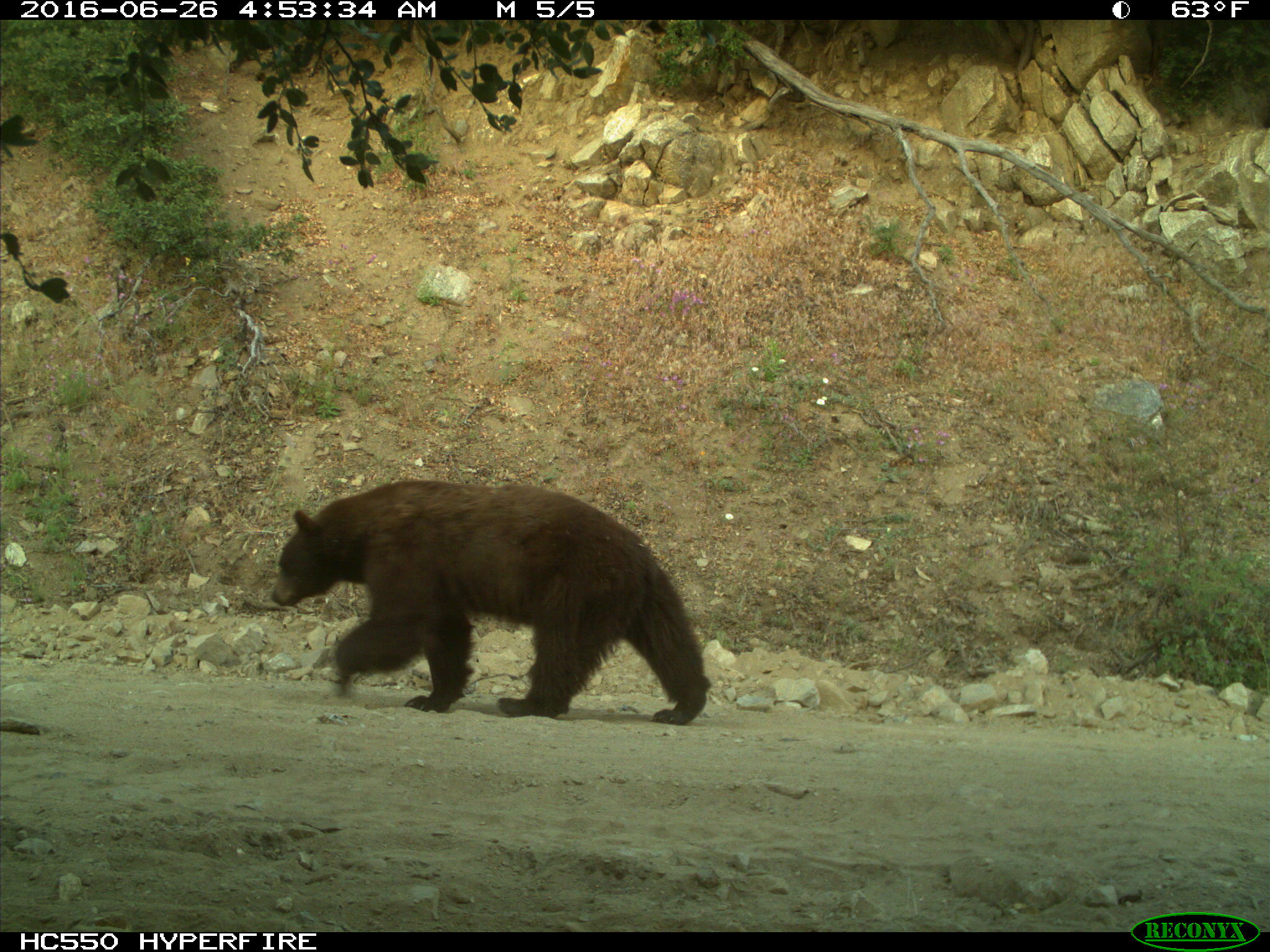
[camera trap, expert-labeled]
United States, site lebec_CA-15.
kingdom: Animalia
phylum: Chordata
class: Mammalia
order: Carnivora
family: Ursidae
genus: Ursus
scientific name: Ursus americanus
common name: american black bear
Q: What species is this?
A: Ursus americanus (american black bear).